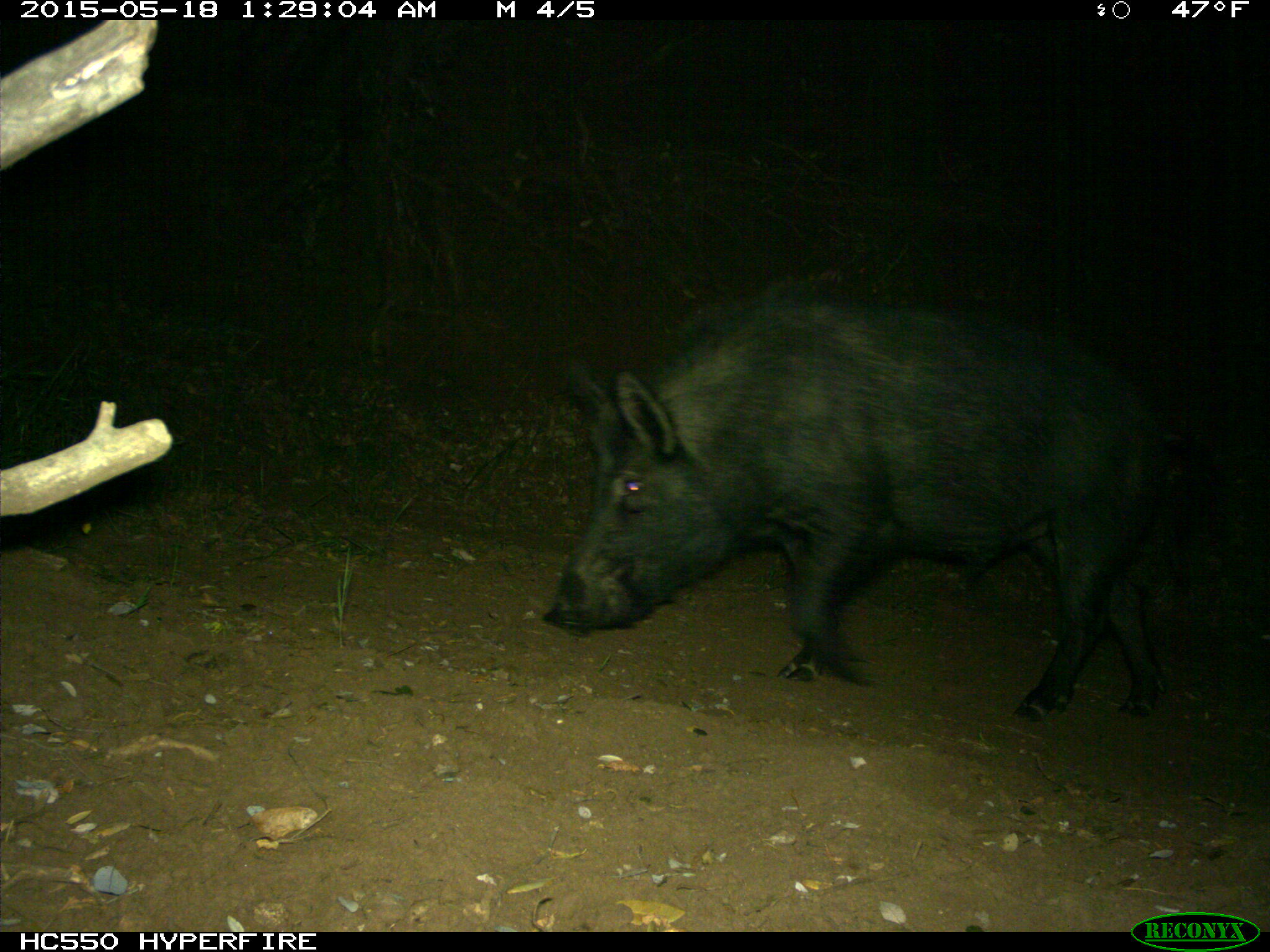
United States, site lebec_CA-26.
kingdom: Animalia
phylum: Chordata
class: Mammalia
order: Artiodactyla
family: Suidae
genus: Sus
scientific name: Sus scrofa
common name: wild boar